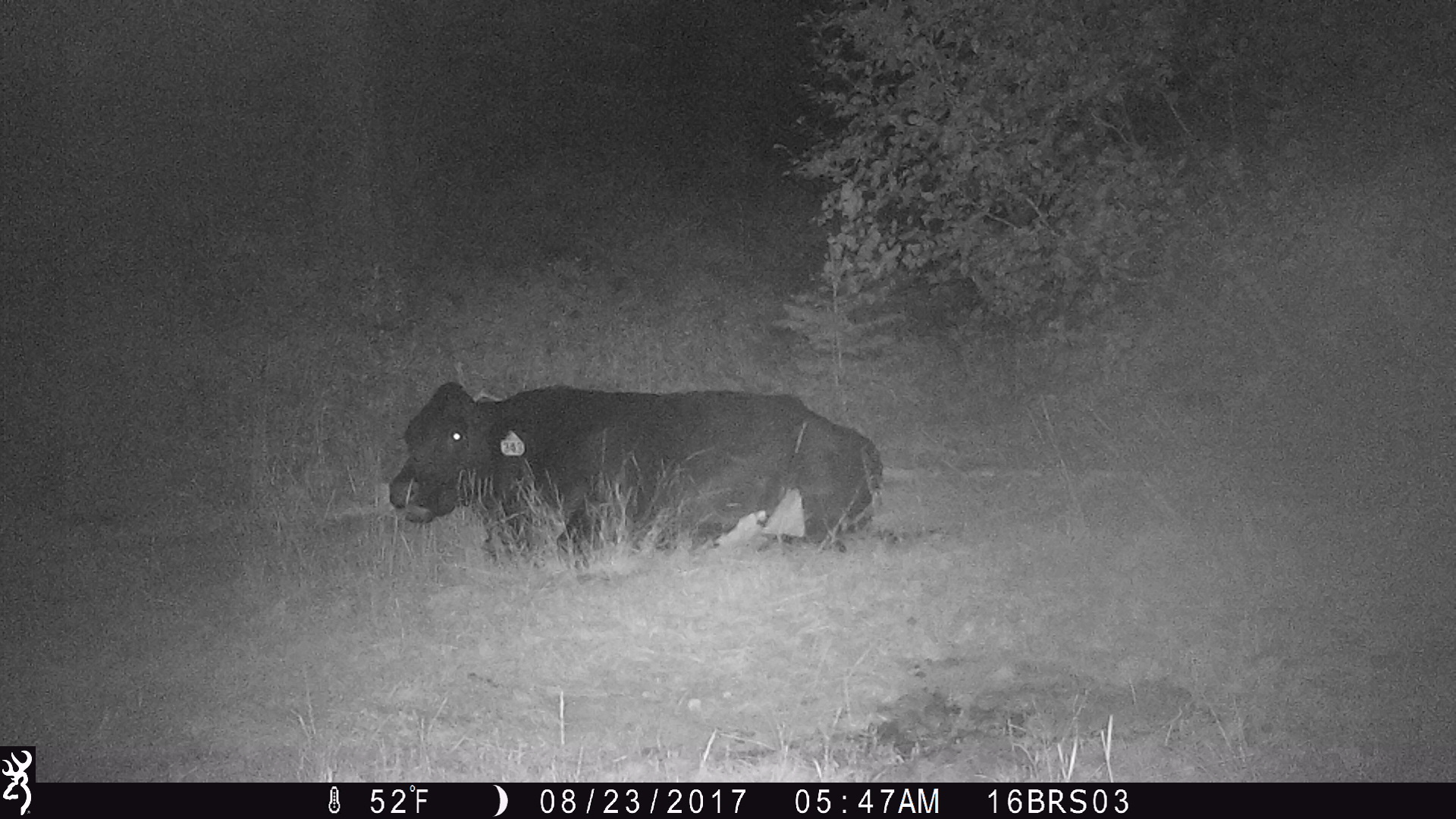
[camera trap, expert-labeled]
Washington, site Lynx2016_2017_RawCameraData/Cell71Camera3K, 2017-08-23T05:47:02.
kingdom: Animalia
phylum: Chordata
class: Mammalia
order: Artiodactyla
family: Bovidae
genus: Bos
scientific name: Bos taurus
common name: domestic cattle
Domestic cattle (Bos taurus). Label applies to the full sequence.